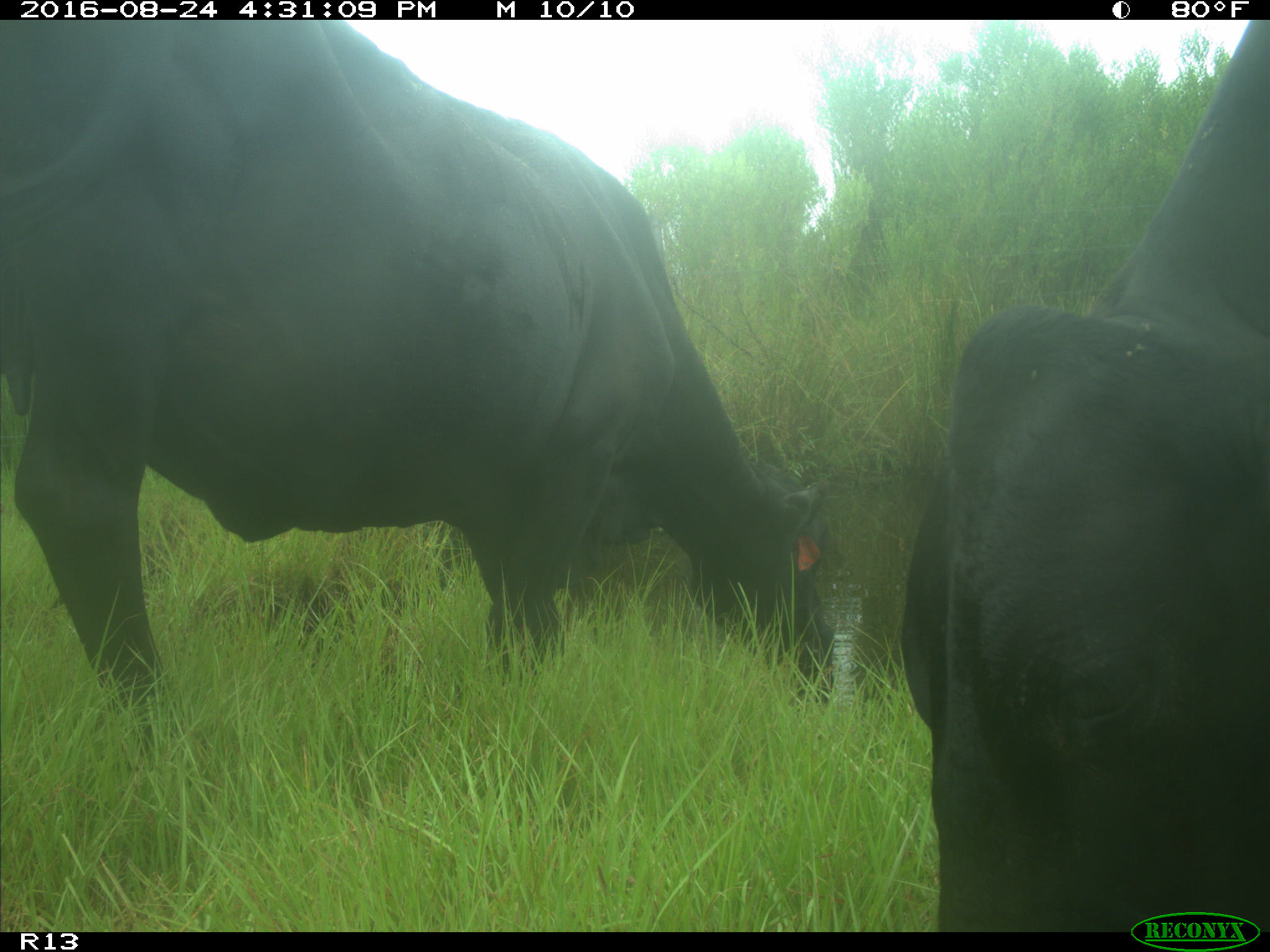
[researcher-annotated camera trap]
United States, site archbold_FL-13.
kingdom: Animalia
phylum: Chordata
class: Mammalia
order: Artiodactyla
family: Bovidae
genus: Bos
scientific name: Bos taurus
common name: domestic cow